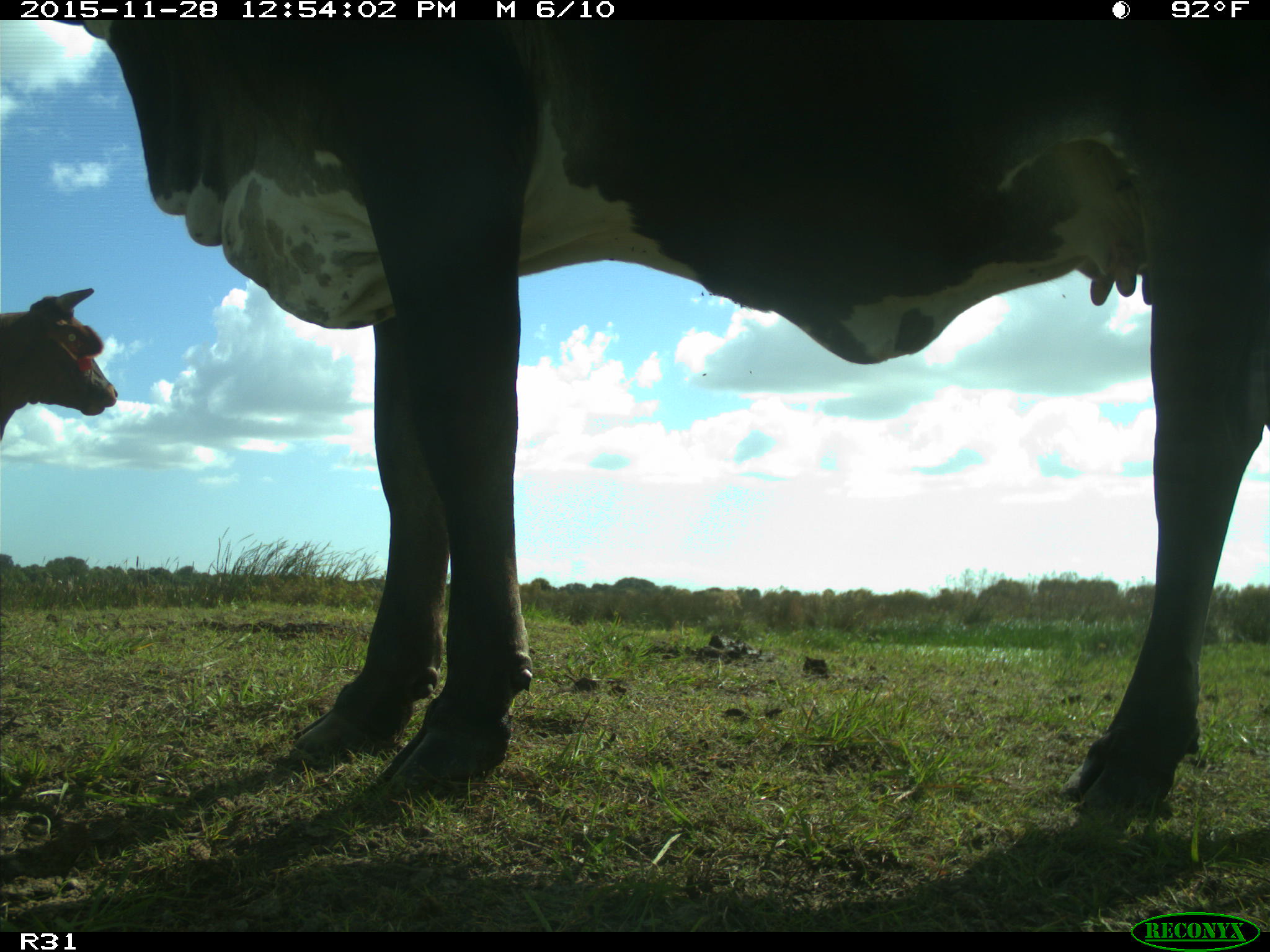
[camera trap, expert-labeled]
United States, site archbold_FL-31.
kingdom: Animalia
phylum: Chordata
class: Mammalia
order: Artiodactyla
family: Bovidae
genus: Bos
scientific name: Bos taurus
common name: domestic cow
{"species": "Bos taurus (domestic cow)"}